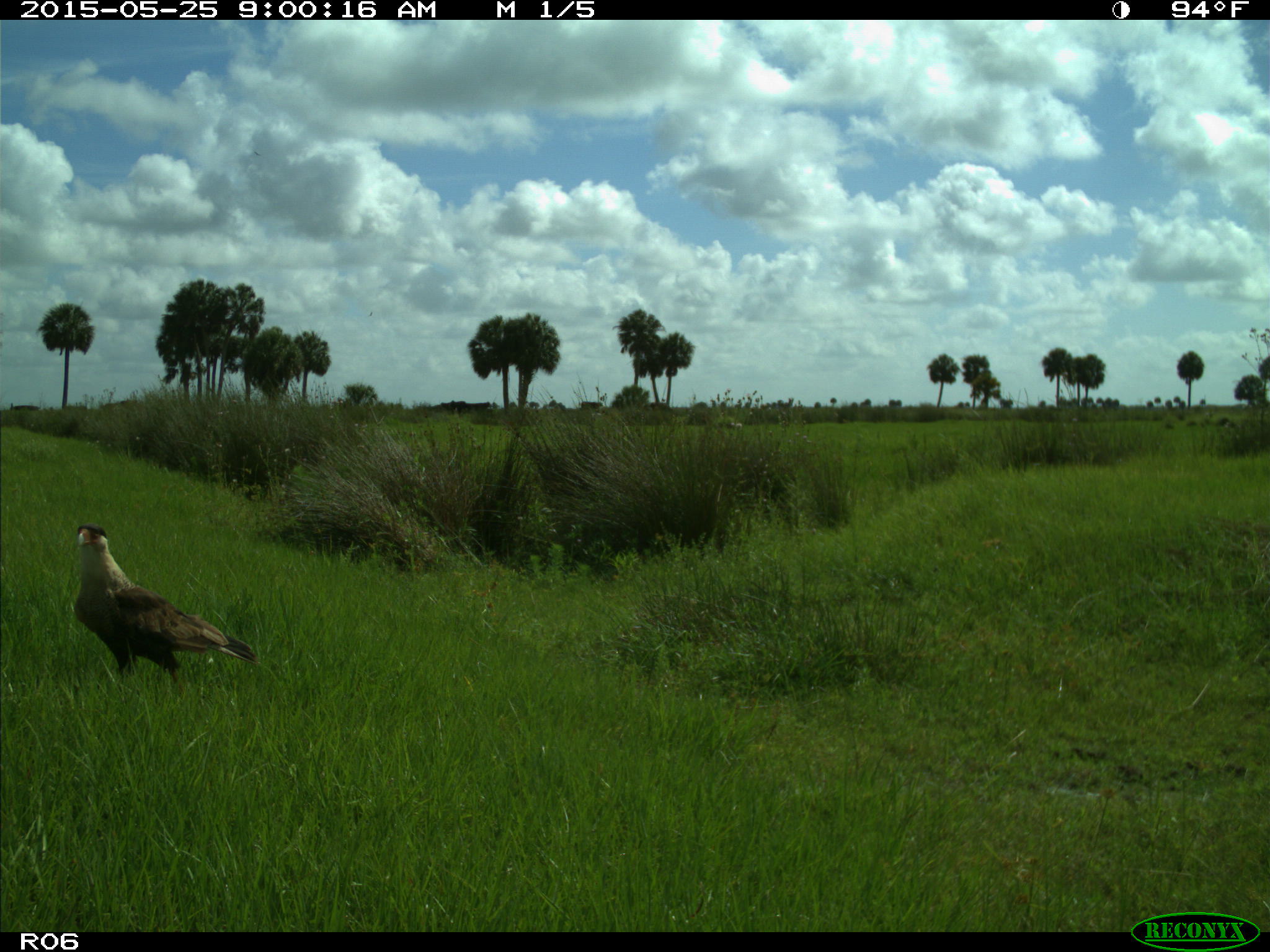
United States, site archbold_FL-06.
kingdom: Animalia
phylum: Chordata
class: Aves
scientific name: Aves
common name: birds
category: unidentified bird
Unidentified bird (birds) (Aves).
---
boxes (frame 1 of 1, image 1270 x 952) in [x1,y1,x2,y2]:
animal: [73,524,257,690]